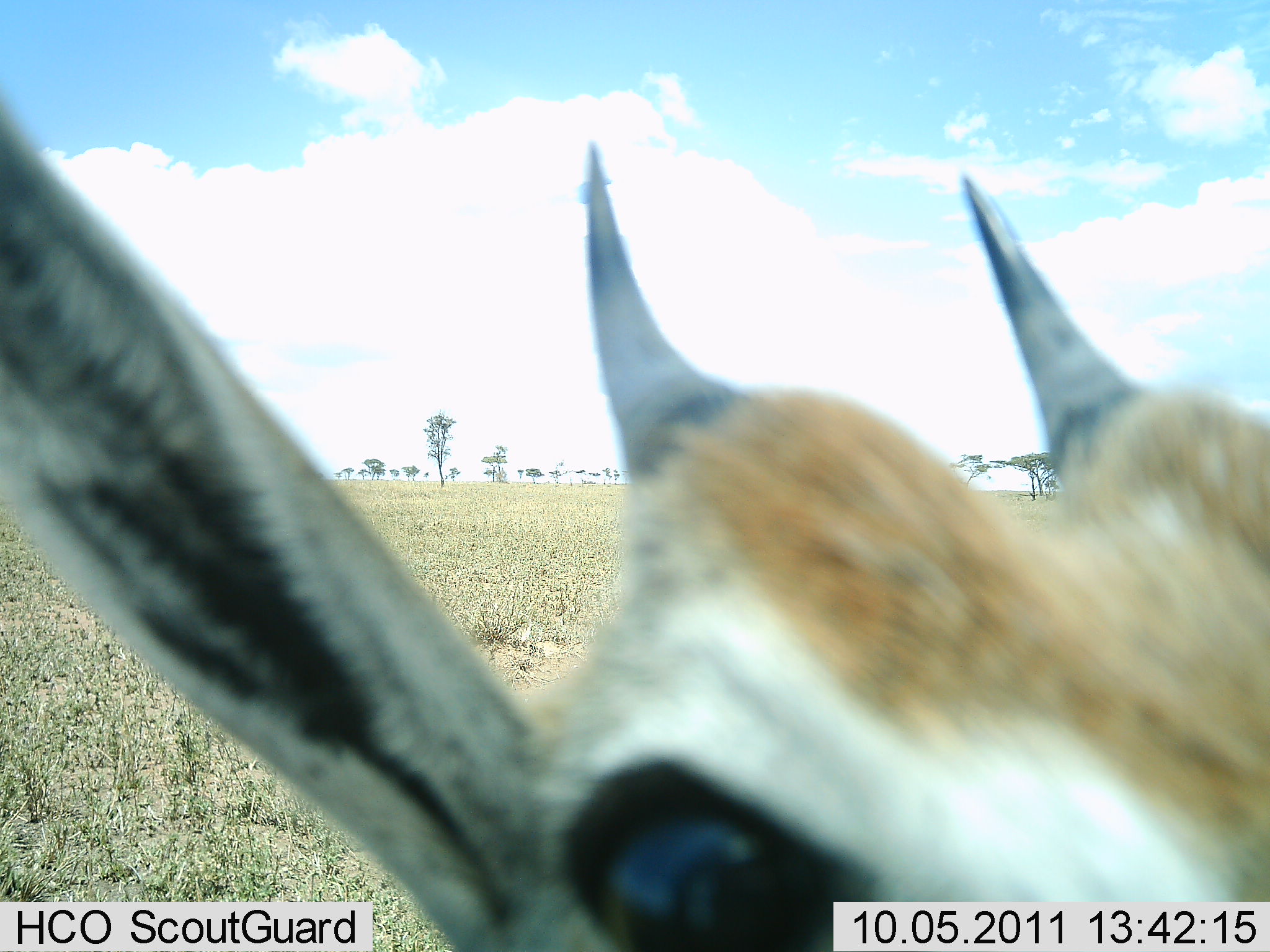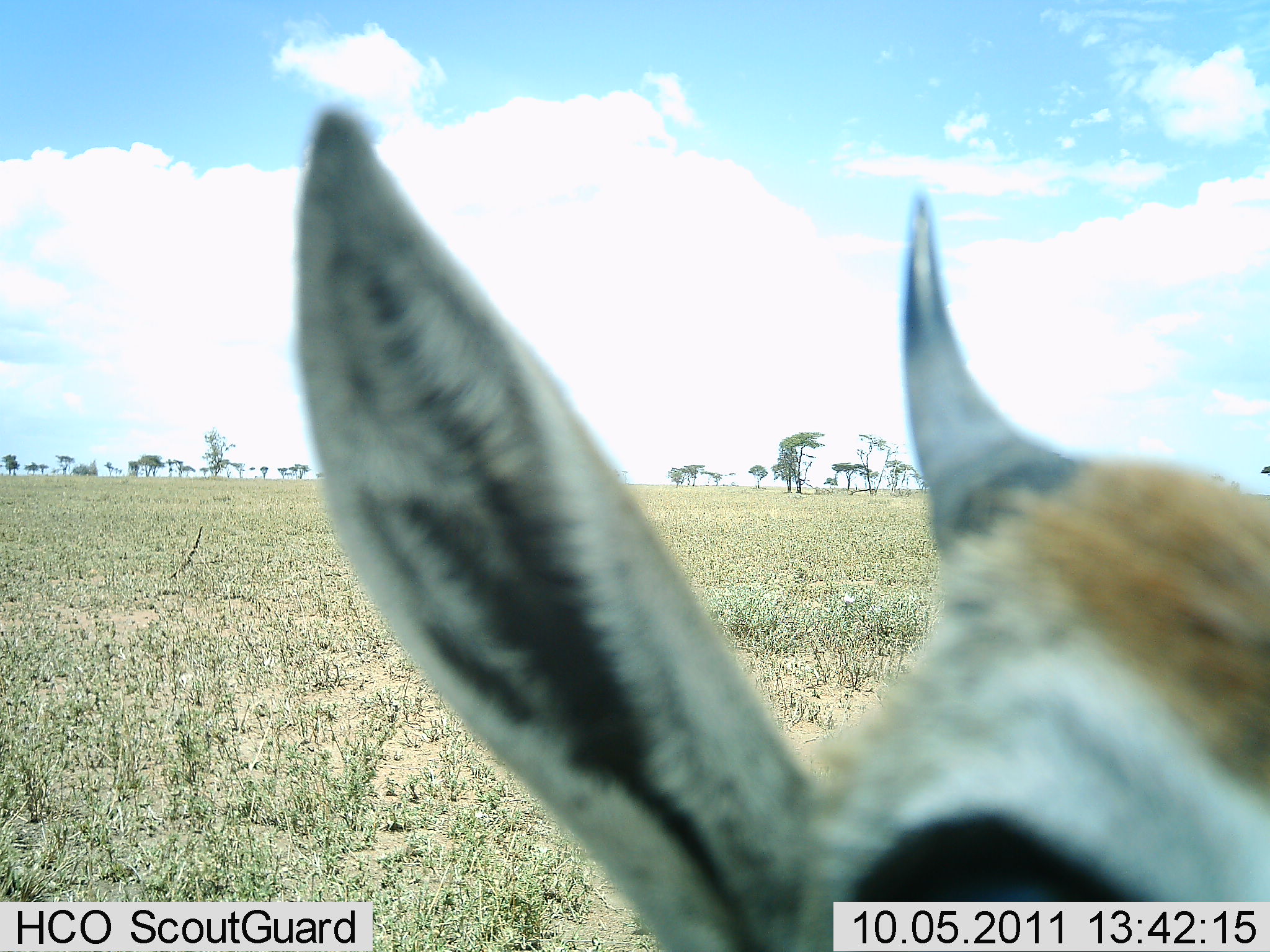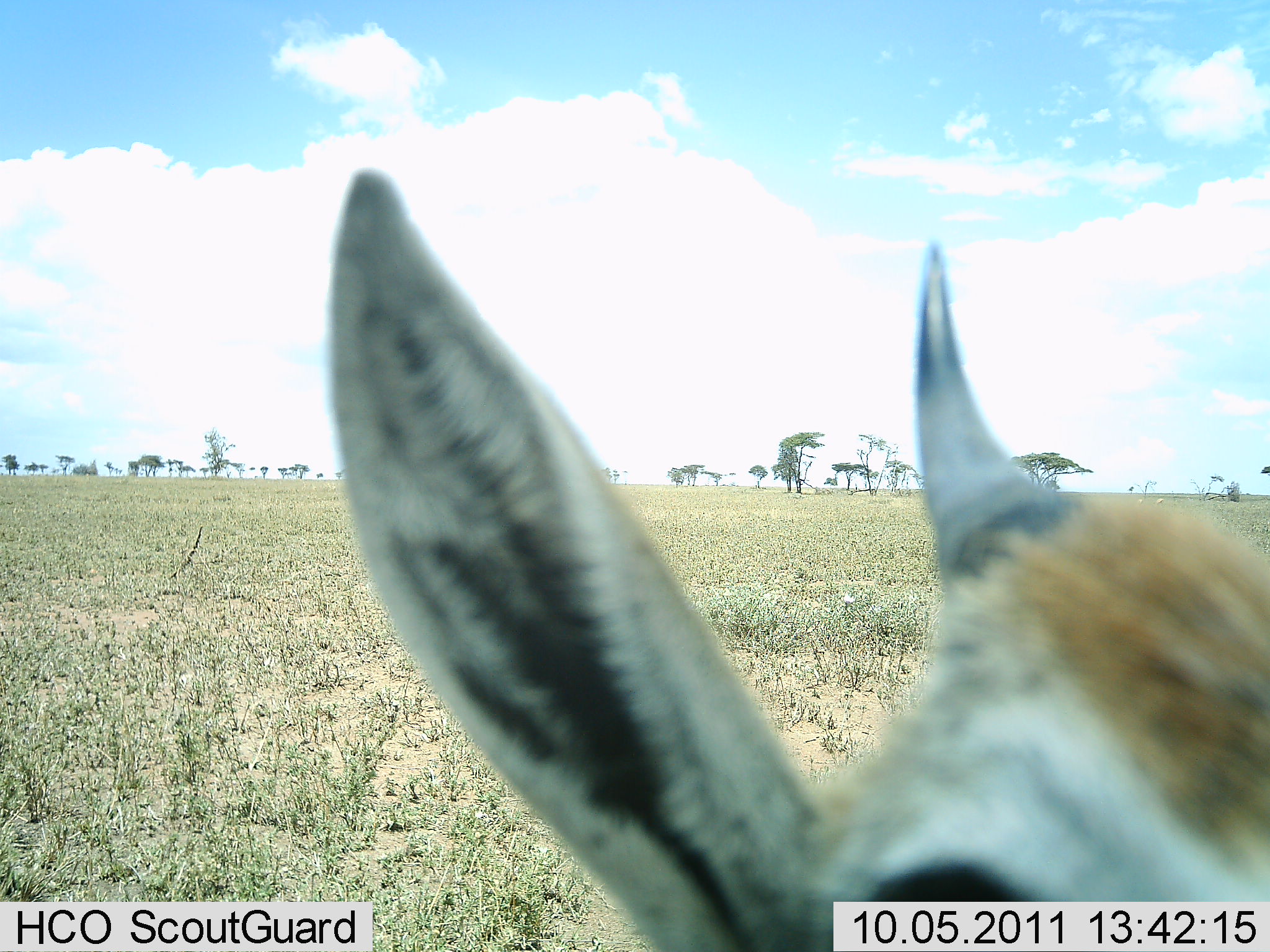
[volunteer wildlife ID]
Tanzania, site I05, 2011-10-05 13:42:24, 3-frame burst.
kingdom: Animalia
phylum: Chordata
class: Mammalia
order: Artiodactyla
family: Bovidae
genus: Eudorcas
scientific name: Eudorcas thomsonii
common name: thomson's gazelle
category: gazellethomsons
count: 1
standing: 50%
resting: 0%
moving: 50%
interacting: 10%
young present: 0%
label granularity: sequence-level